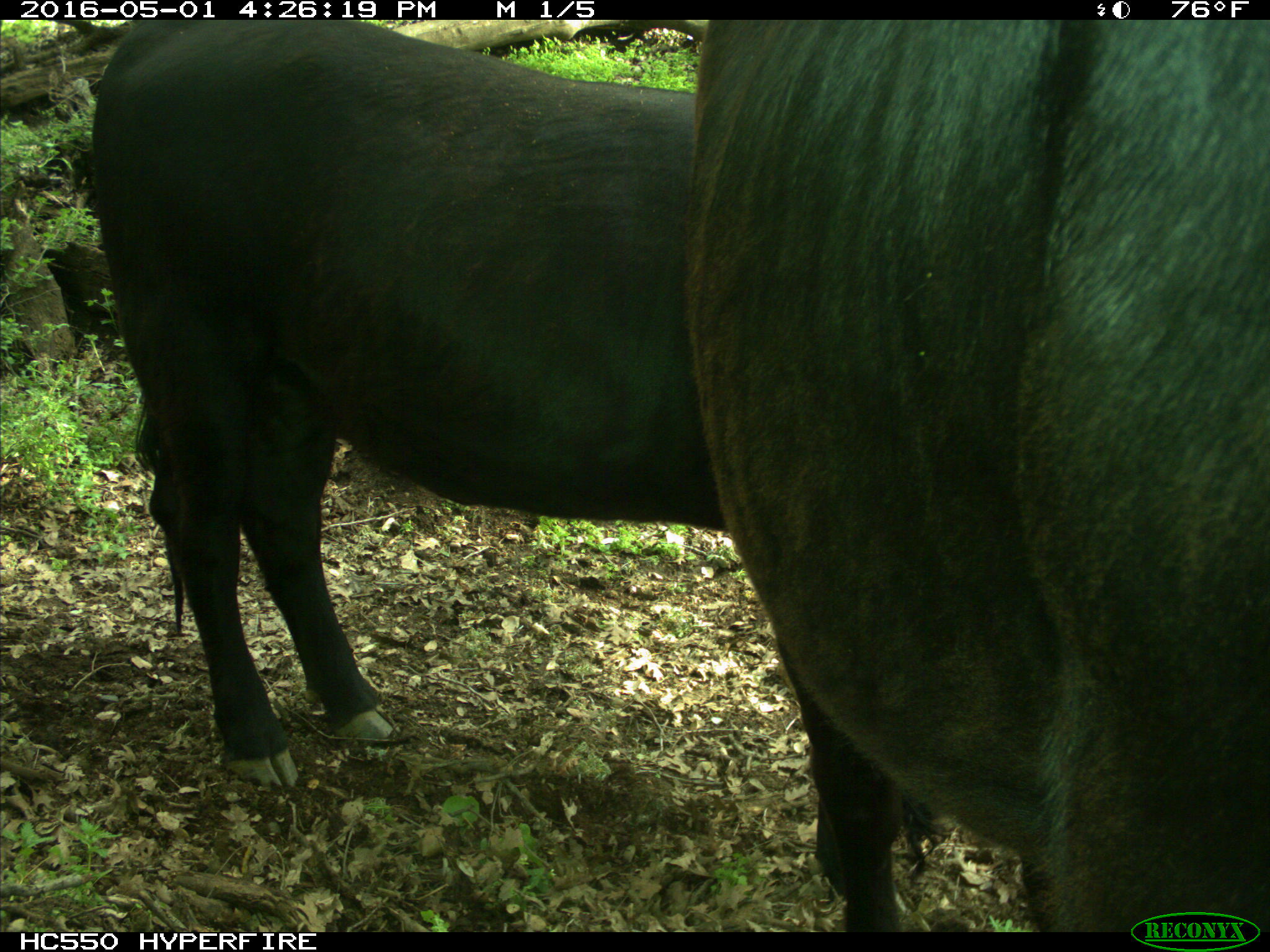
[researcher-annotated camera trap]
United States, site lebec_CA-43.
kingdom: Animalia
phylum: Chordata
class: Mammalia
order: Artiodactyla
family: Bovidae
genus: Bos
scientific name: Bos taurus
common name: domestic cow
Bos taurus (domestic cow).